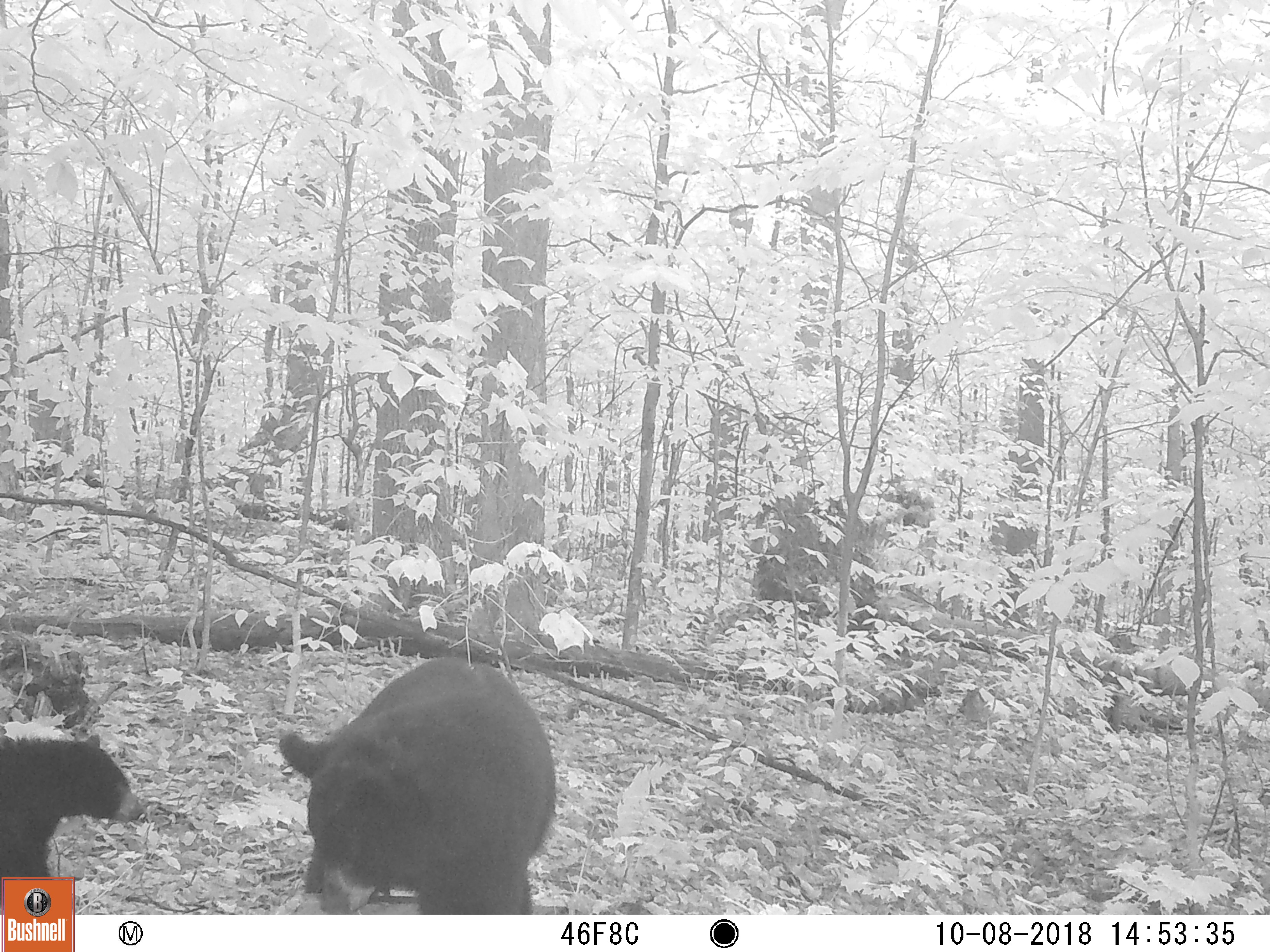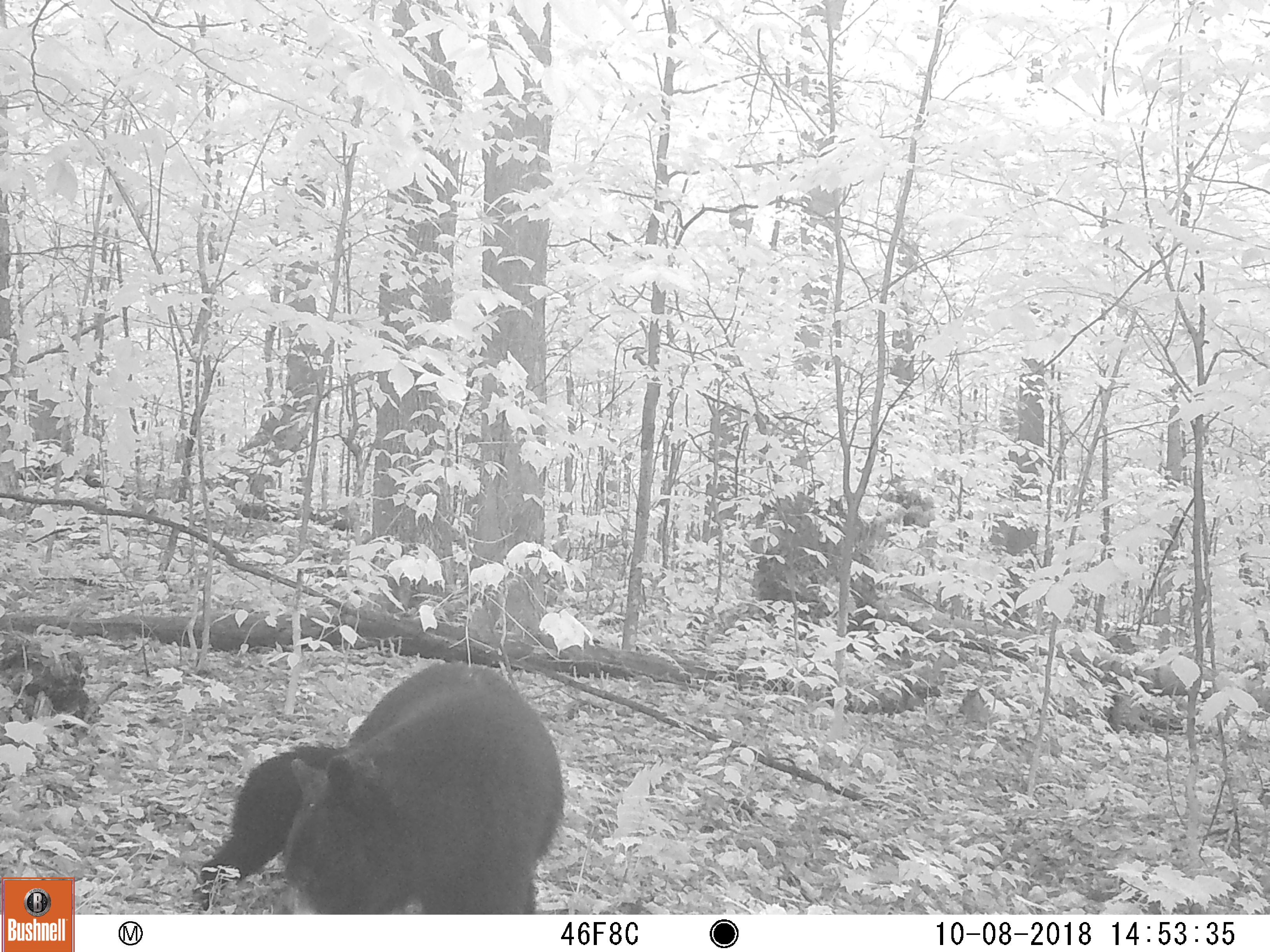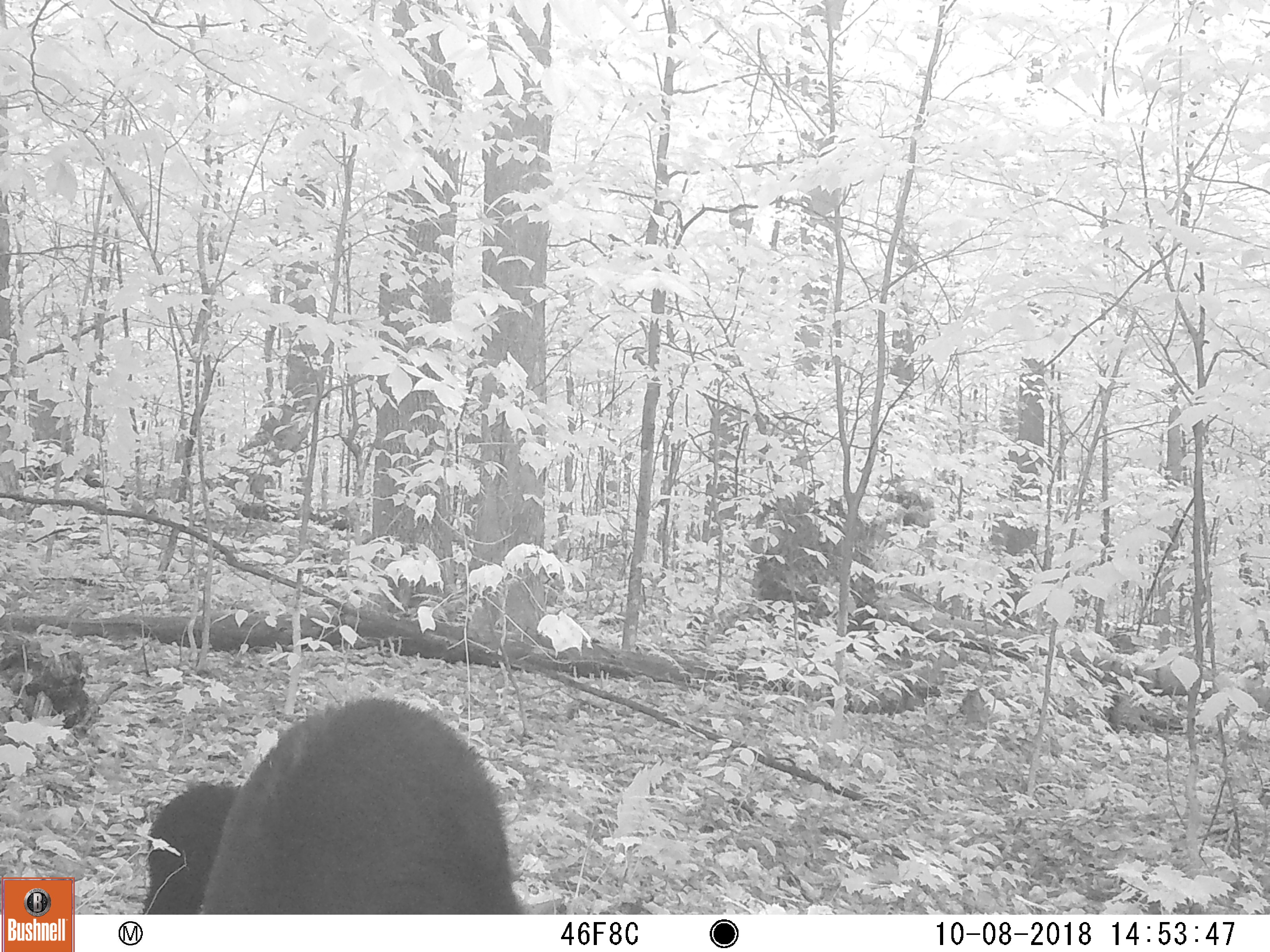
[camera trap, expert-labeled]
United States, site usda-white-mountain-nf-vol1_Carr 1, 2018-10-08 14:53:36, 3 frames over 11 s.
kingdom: Animalia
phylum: Chordata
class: Mammalia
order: Carnivora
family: Ursidae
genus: Ursus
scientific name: Ursus americanus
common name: black bear